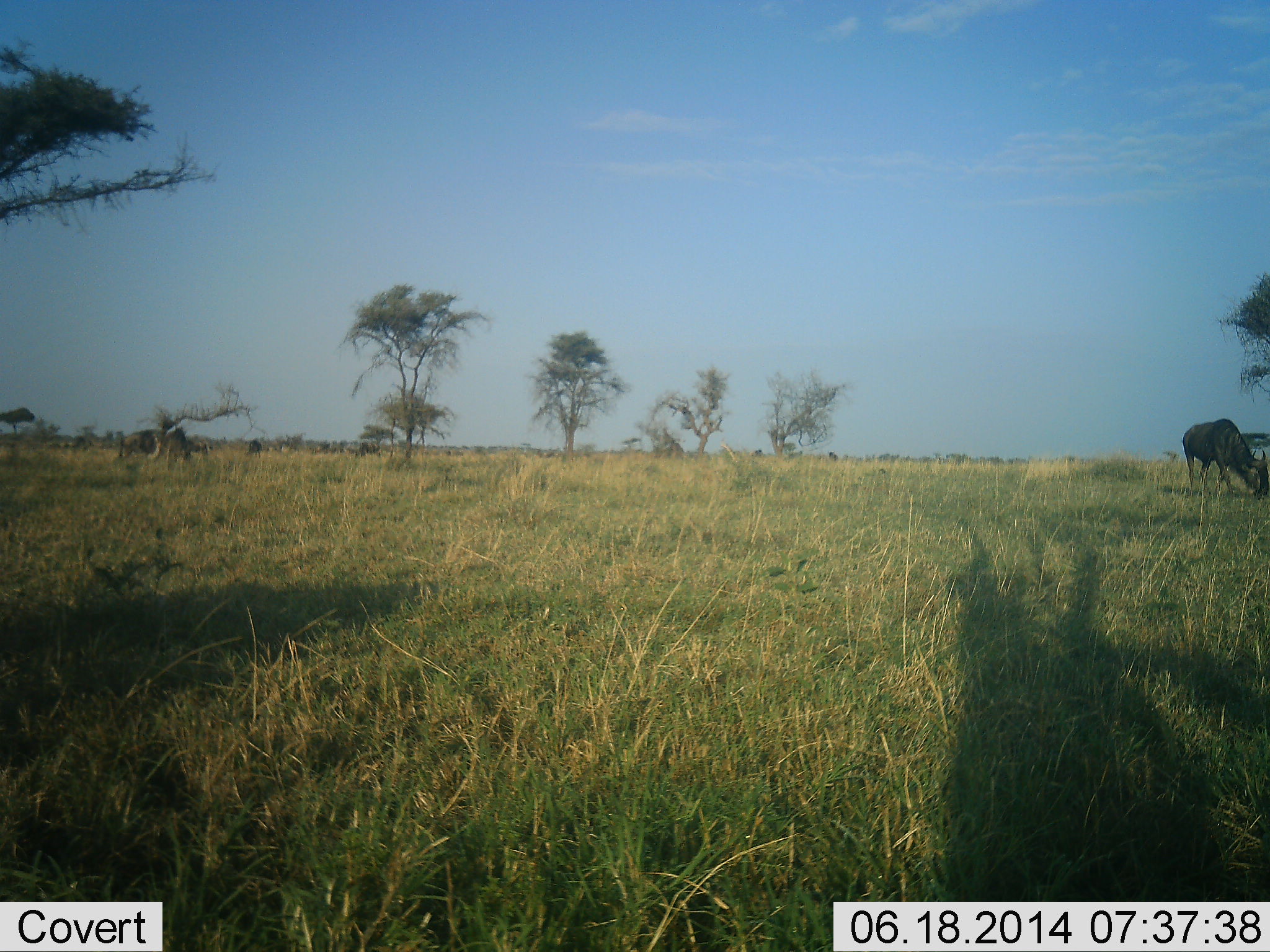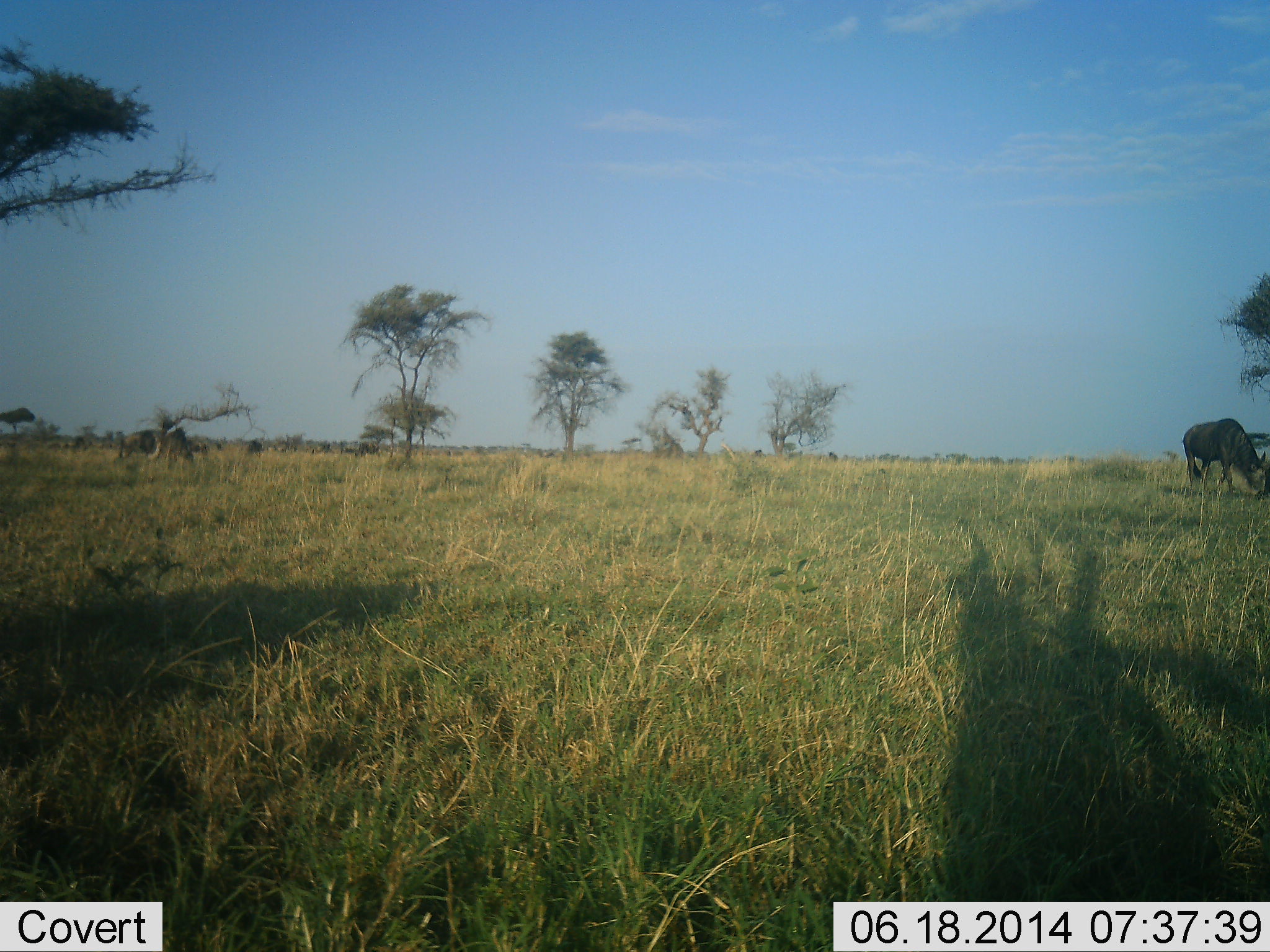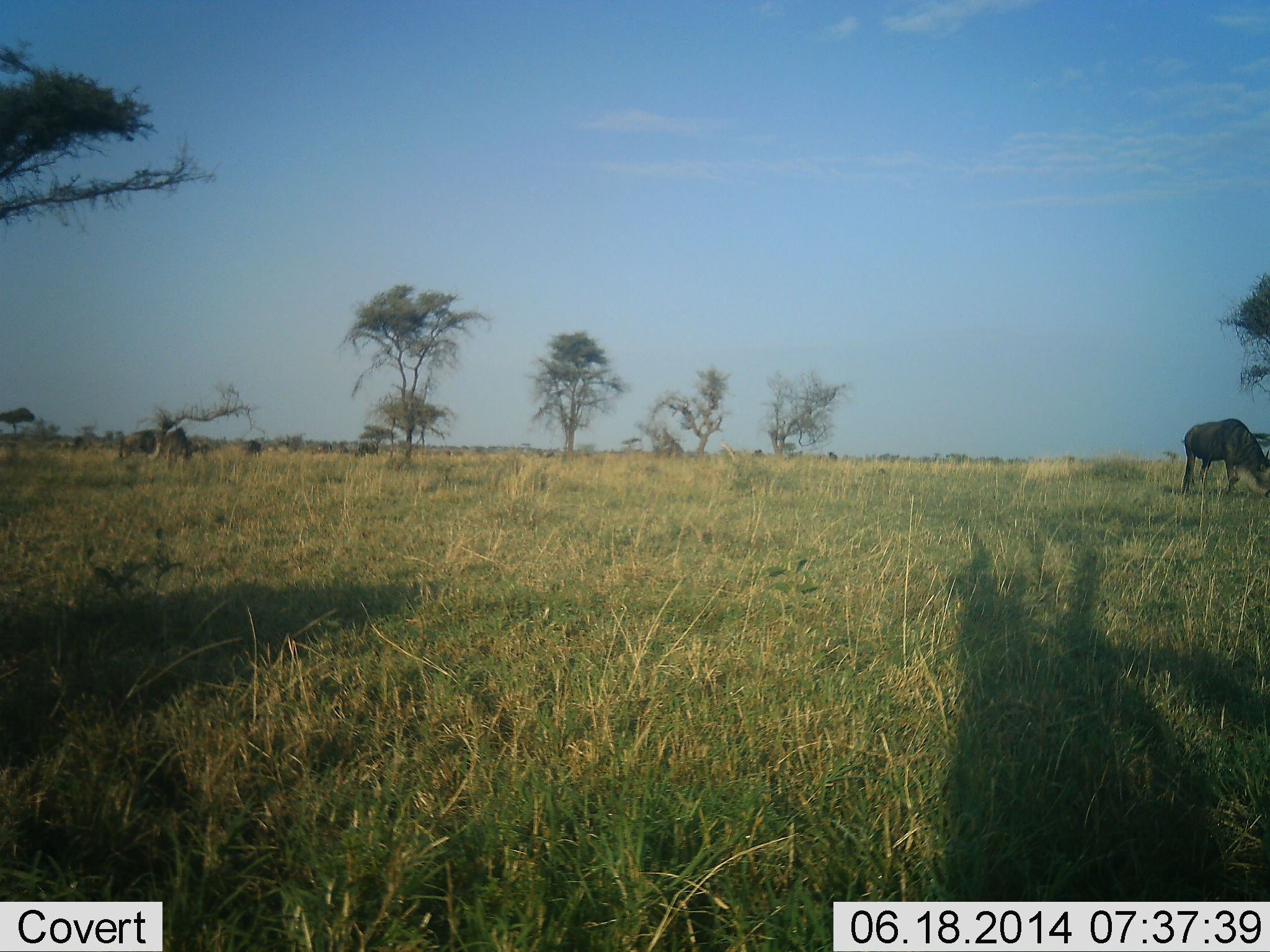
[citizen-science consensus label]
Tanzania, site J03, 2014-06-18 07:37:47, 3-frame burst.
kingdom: Animalia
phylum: Chordata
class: Mammalia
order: Artiodactyla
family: Bovidae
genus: Connochaetes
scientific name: Connochaetes taurinus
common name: blue wildebeest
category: wildebeest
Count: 1.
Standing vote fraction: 10%.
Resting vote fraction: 0%.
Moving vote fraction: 20%.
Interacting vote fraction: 0%.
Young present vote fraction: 0%.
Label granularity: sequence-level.